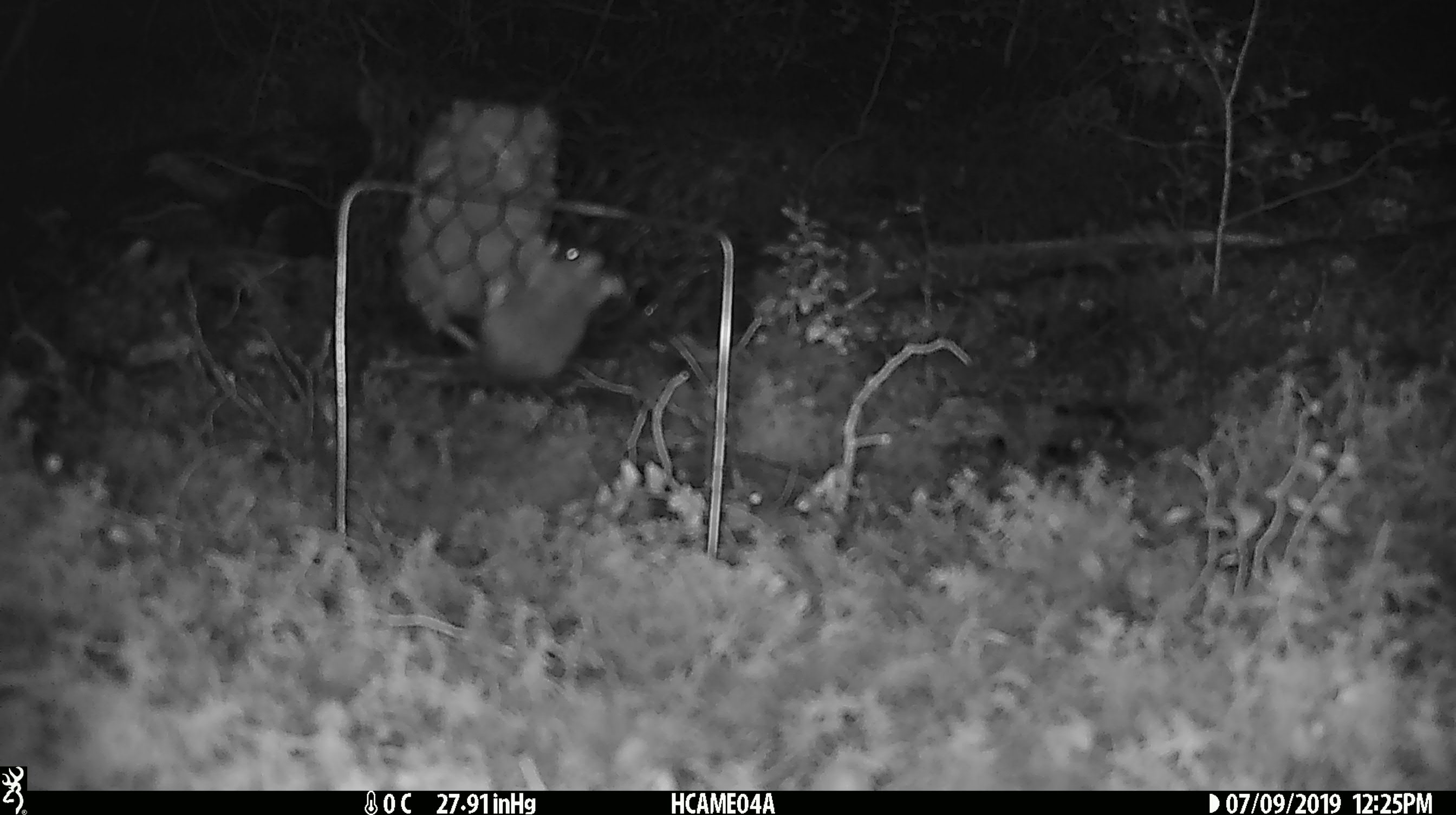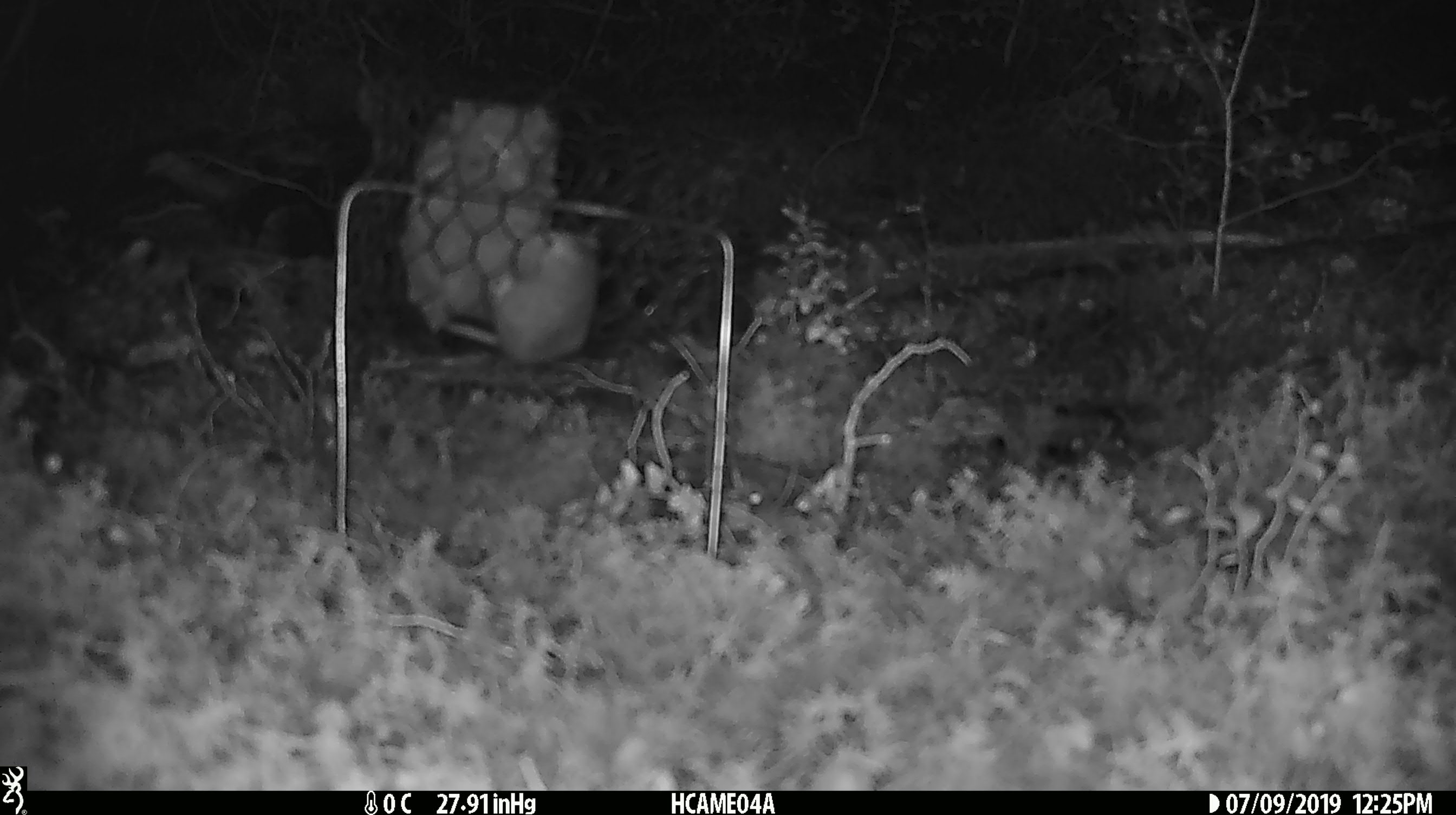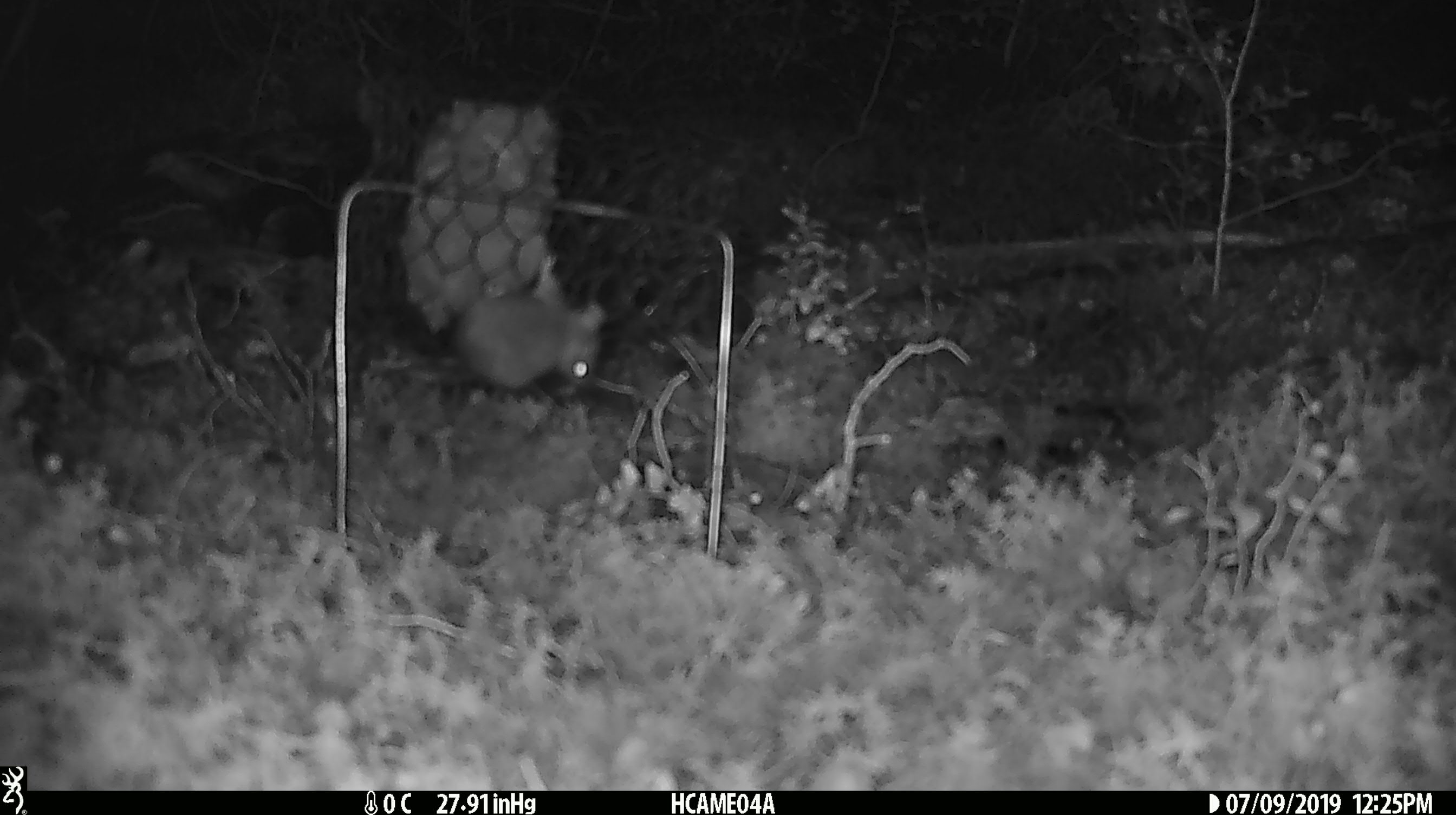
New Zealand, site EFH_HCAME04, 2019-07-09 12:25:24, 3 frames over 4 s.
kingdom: Animalia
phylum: Chordata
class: Mammalia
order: Rodentia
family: Muridae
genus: Mus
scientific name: Mus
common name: mouse